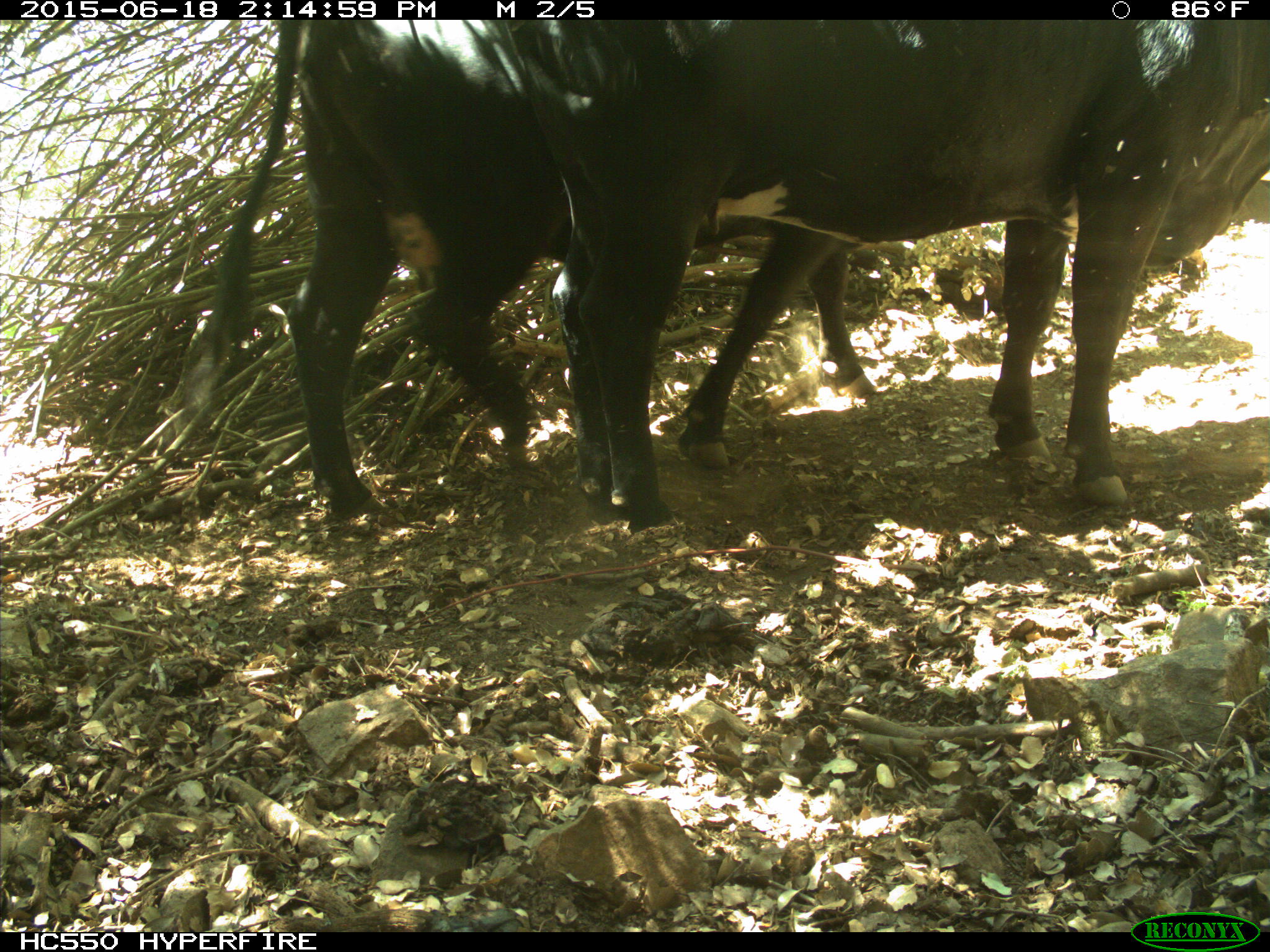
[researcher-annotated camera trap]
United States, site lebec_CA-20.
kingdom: Animalia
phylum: Chordata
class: Mammalia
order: Artiodactyla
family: Bovidae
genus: Bos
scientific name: Bos taurus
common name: domestic cow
Bos taurus (domestic cow).